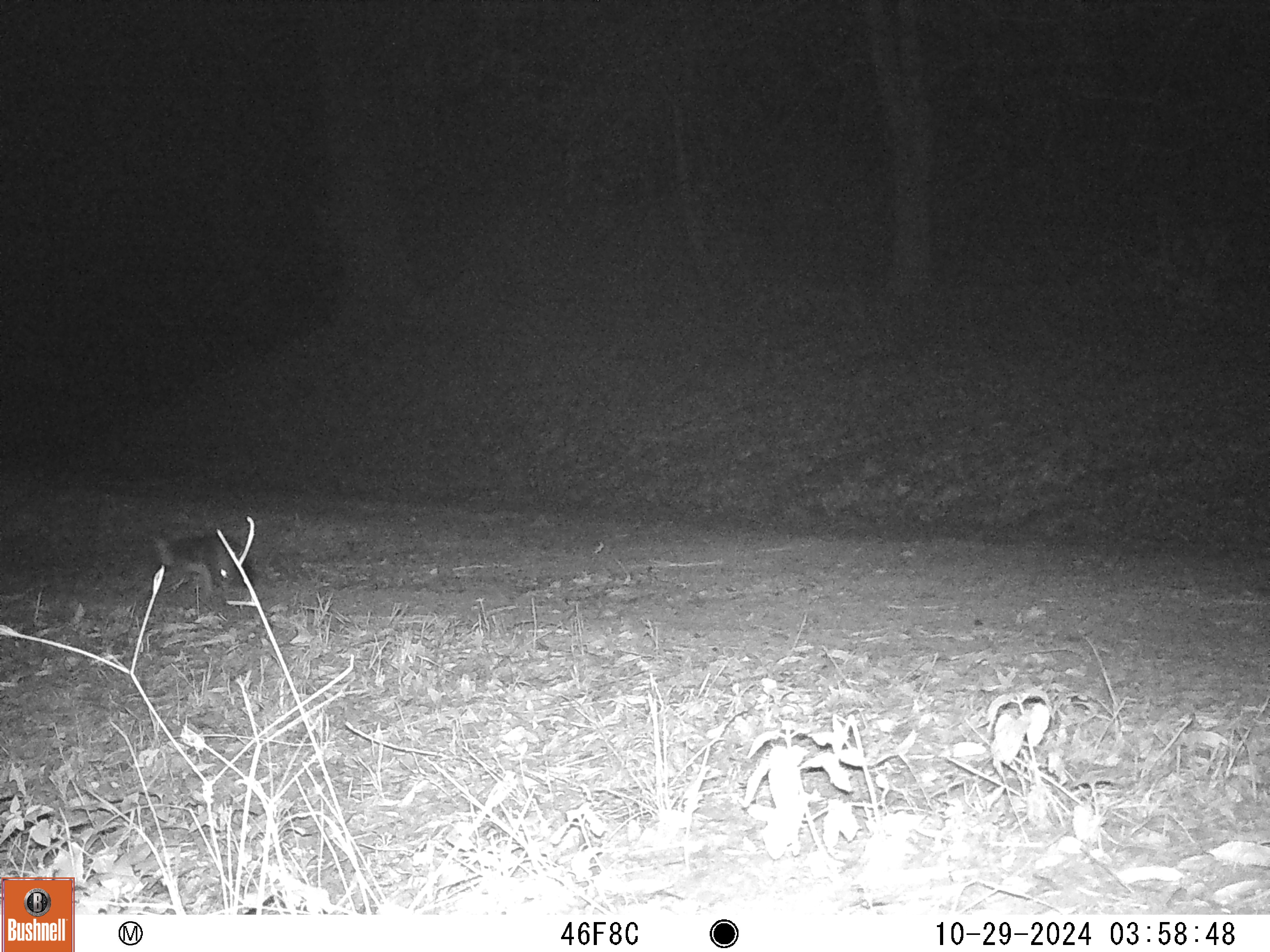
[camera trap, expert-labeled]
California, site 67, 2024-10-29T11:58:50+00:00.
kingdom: Animalia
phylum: Chordata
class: Mammalia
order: Carnivora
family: Canidae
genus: Urocyon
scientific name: Urocyon cinereoargenteus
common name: gray fox